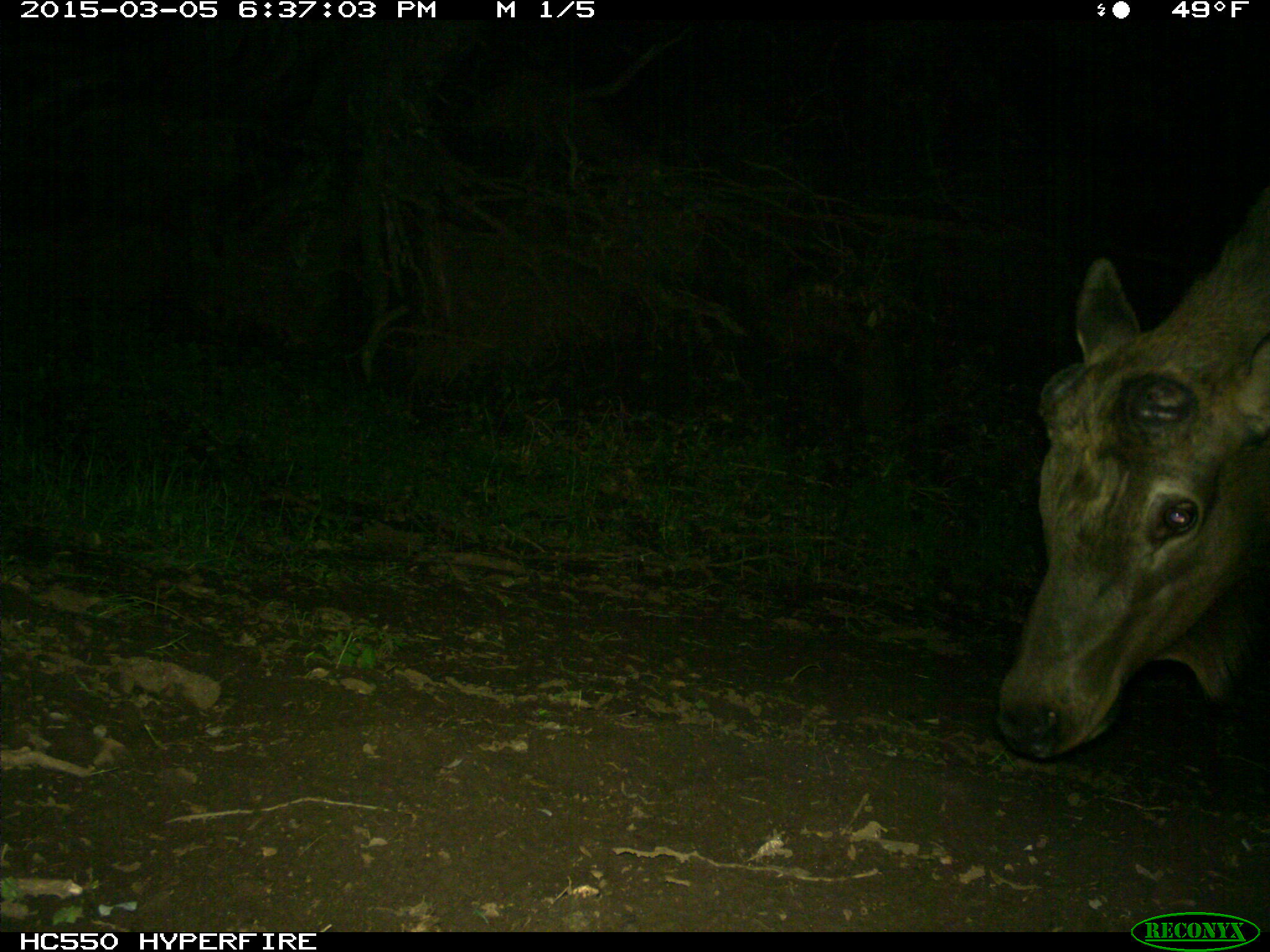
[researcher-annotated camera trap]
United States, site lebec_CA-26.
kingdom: Animalia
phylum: Chordata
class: Mammalia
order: Artiodactyla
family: Cervidae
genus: Cervus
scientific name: Cervus canadensis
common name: elk